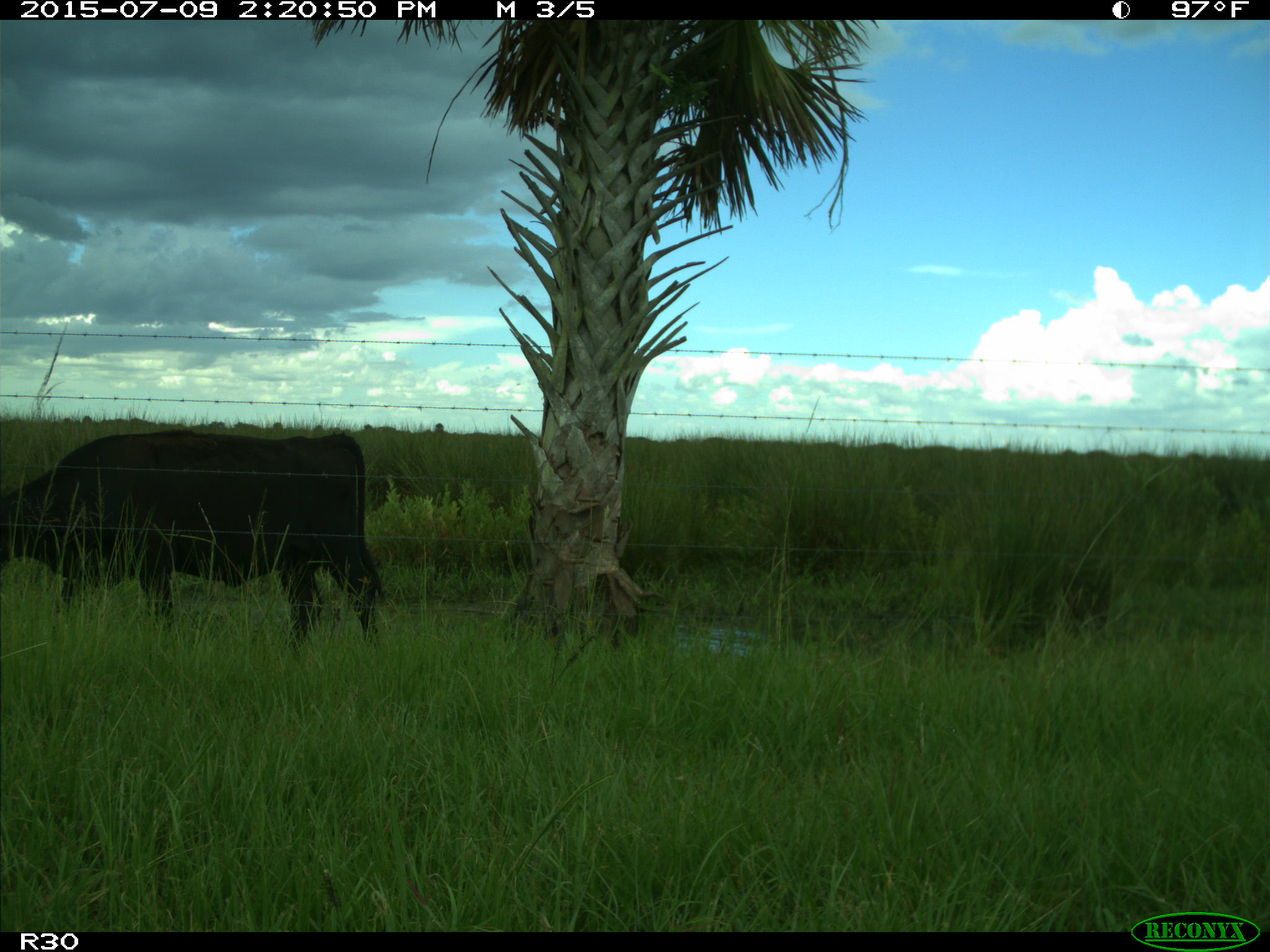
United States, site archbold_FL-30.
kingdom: Animalia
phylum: Chordata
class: Mammalia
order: Artiodactyla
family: Bovidae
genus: Bos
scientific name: Bos taurus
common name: domestic cow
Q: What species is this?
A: Bos taurus (domestic cow).